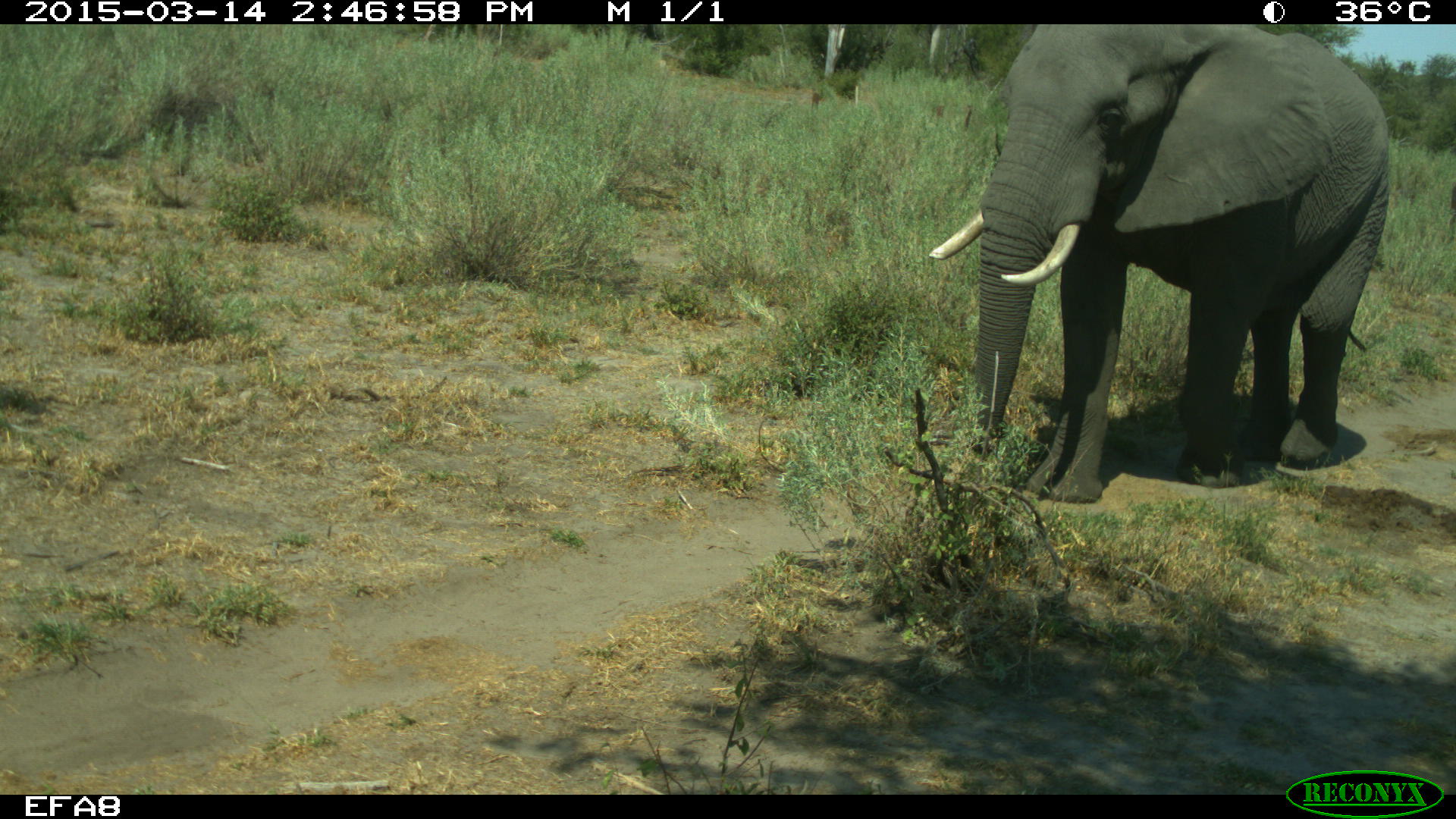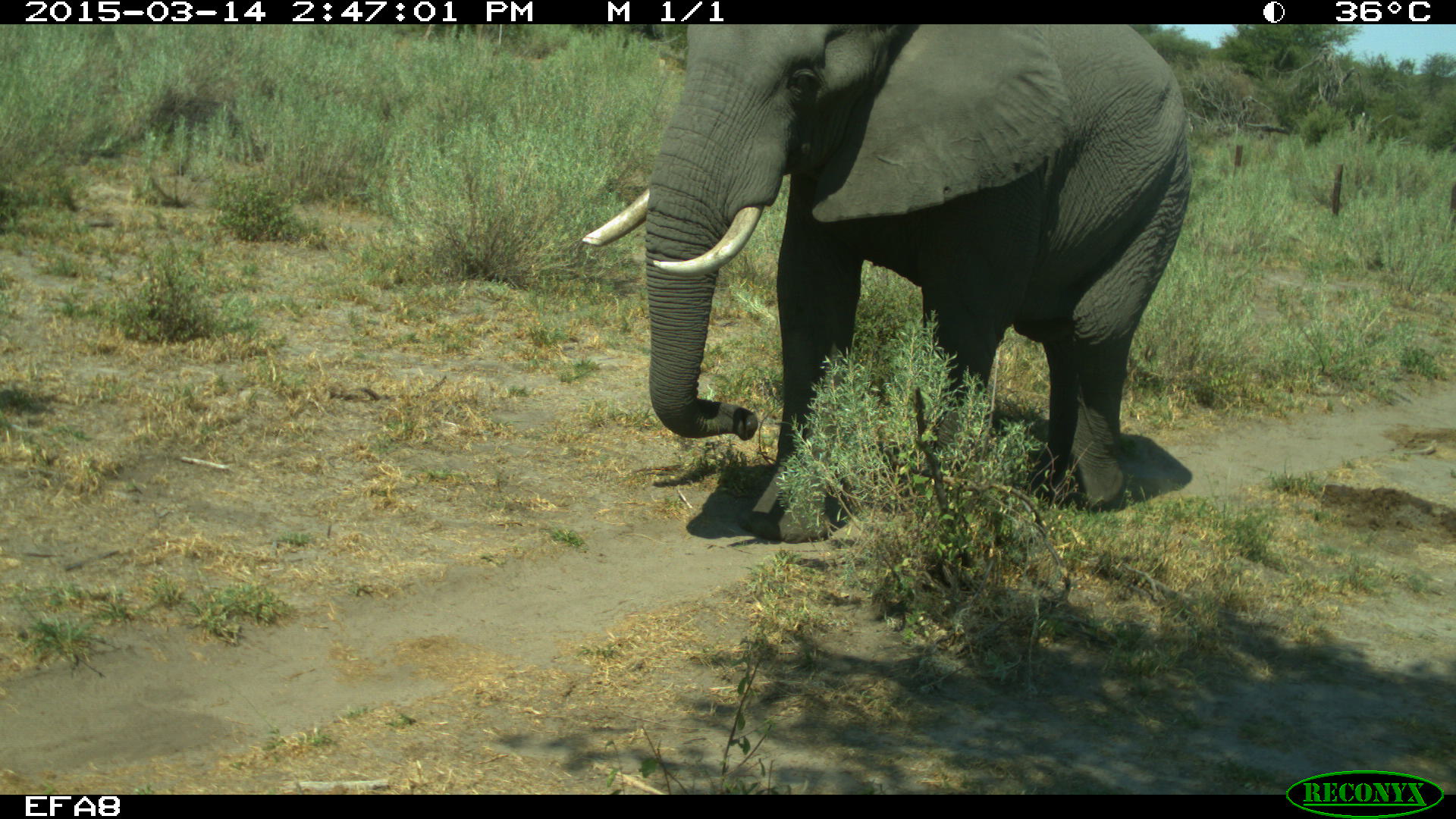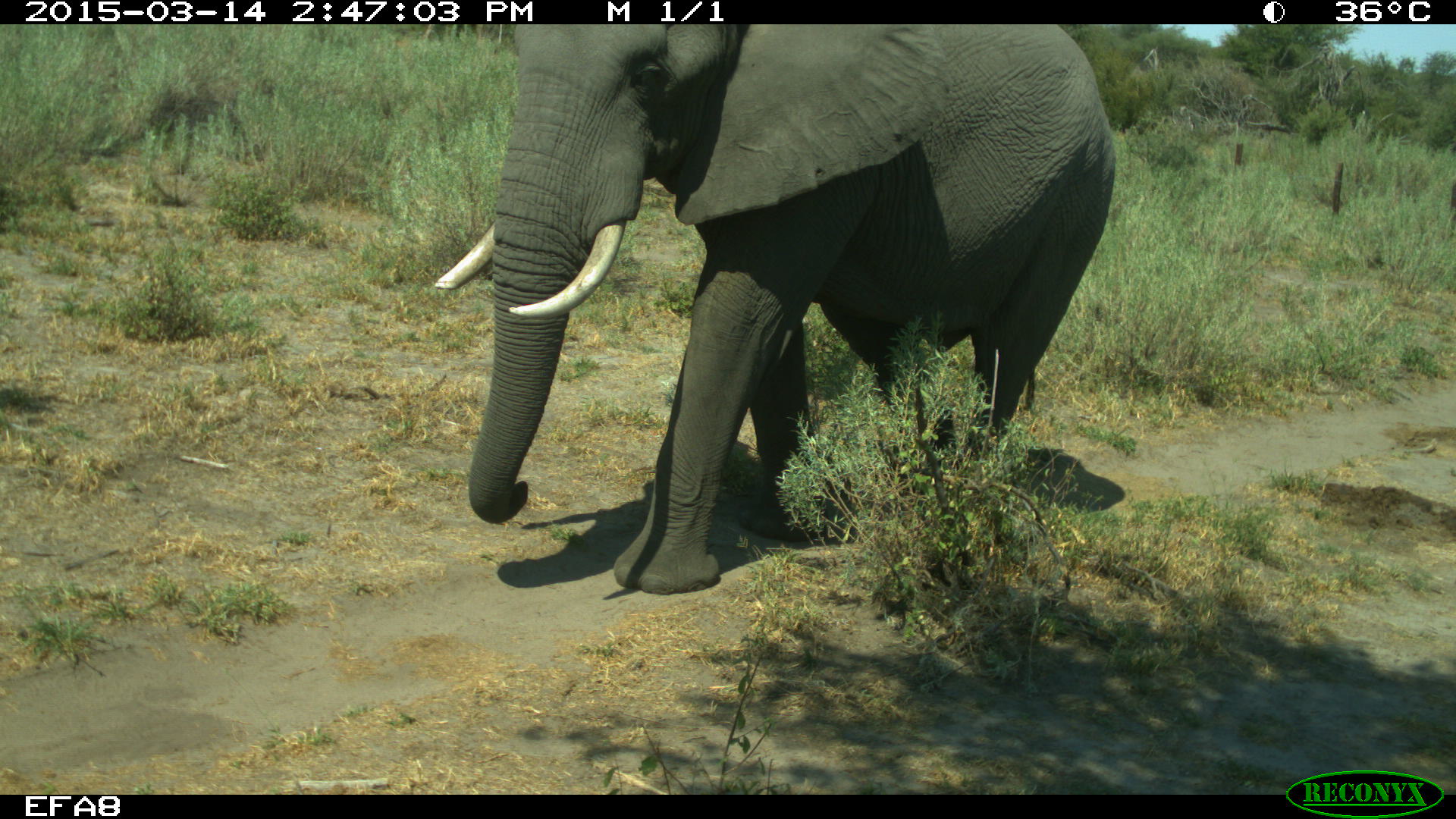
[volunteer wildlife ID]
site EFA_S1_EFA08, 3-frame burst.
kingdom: Animalia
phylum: Chordata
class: Mammalia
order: Proboscidea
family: Elephantidae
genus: Loxodonta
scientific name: Loxodonta africana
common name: african bush elephant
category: elephant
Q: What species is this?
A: Elephant (african bush elephant) (Loxodonta africana).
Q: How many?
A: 1.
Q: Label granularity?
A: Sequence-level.